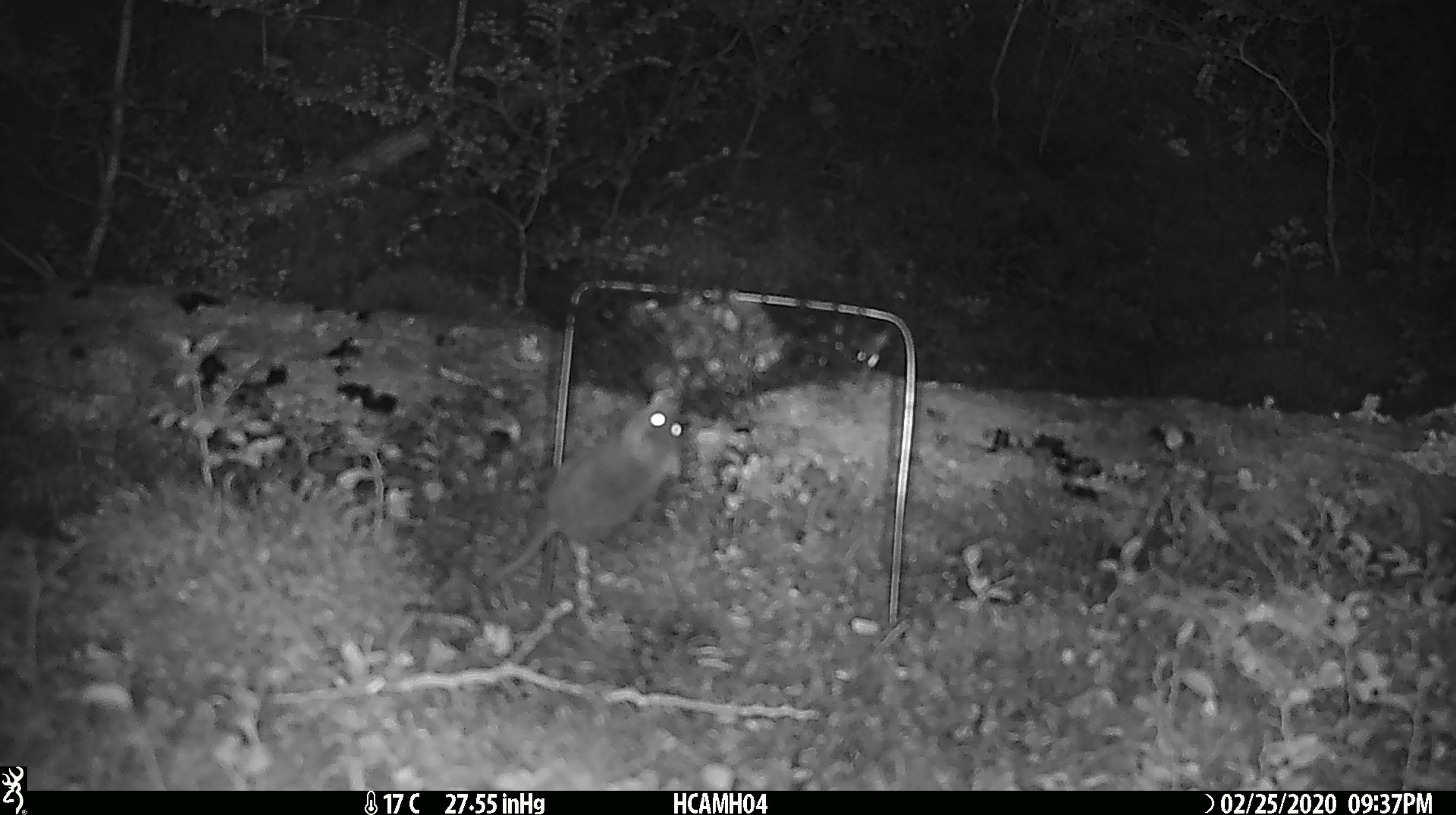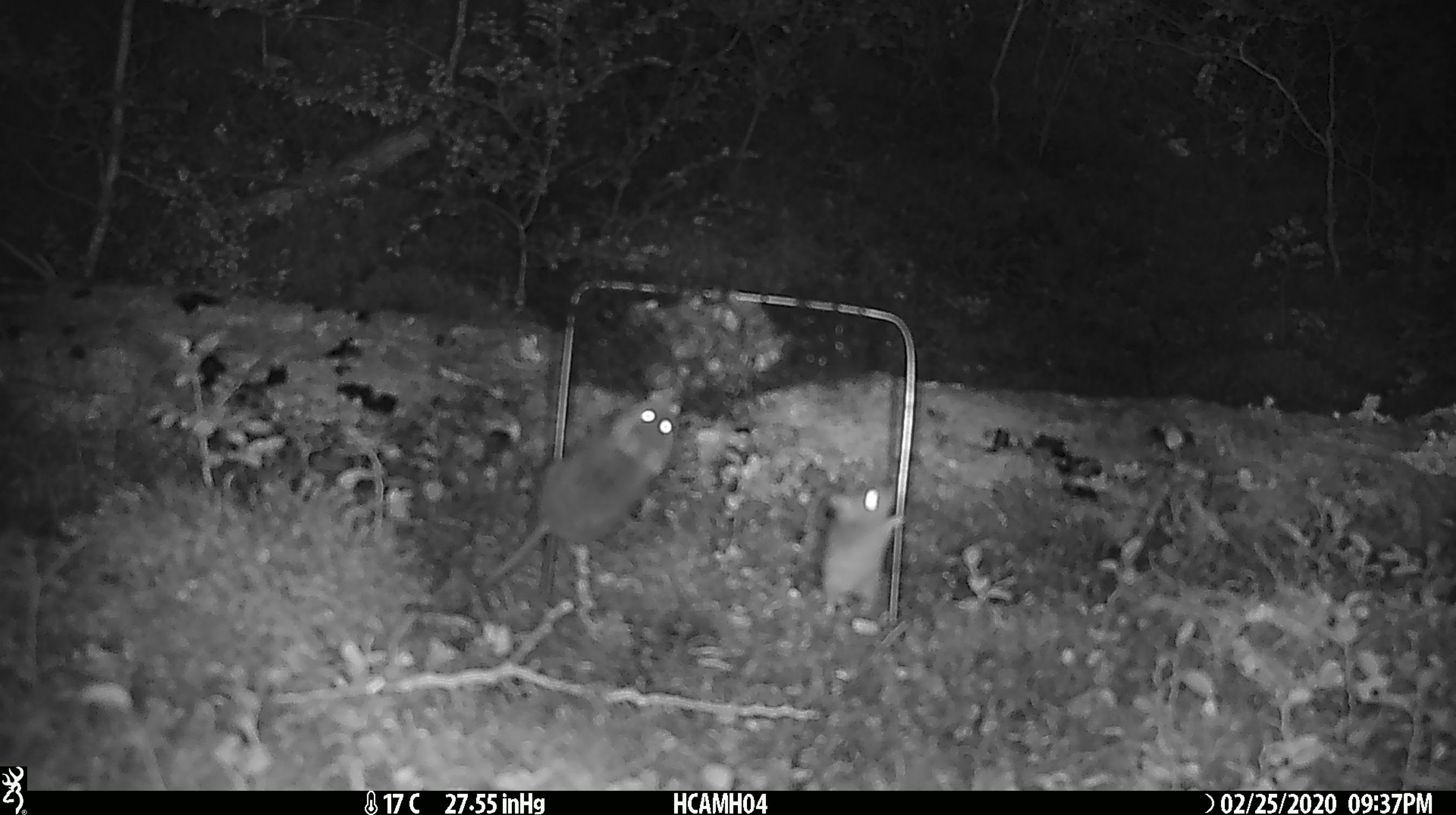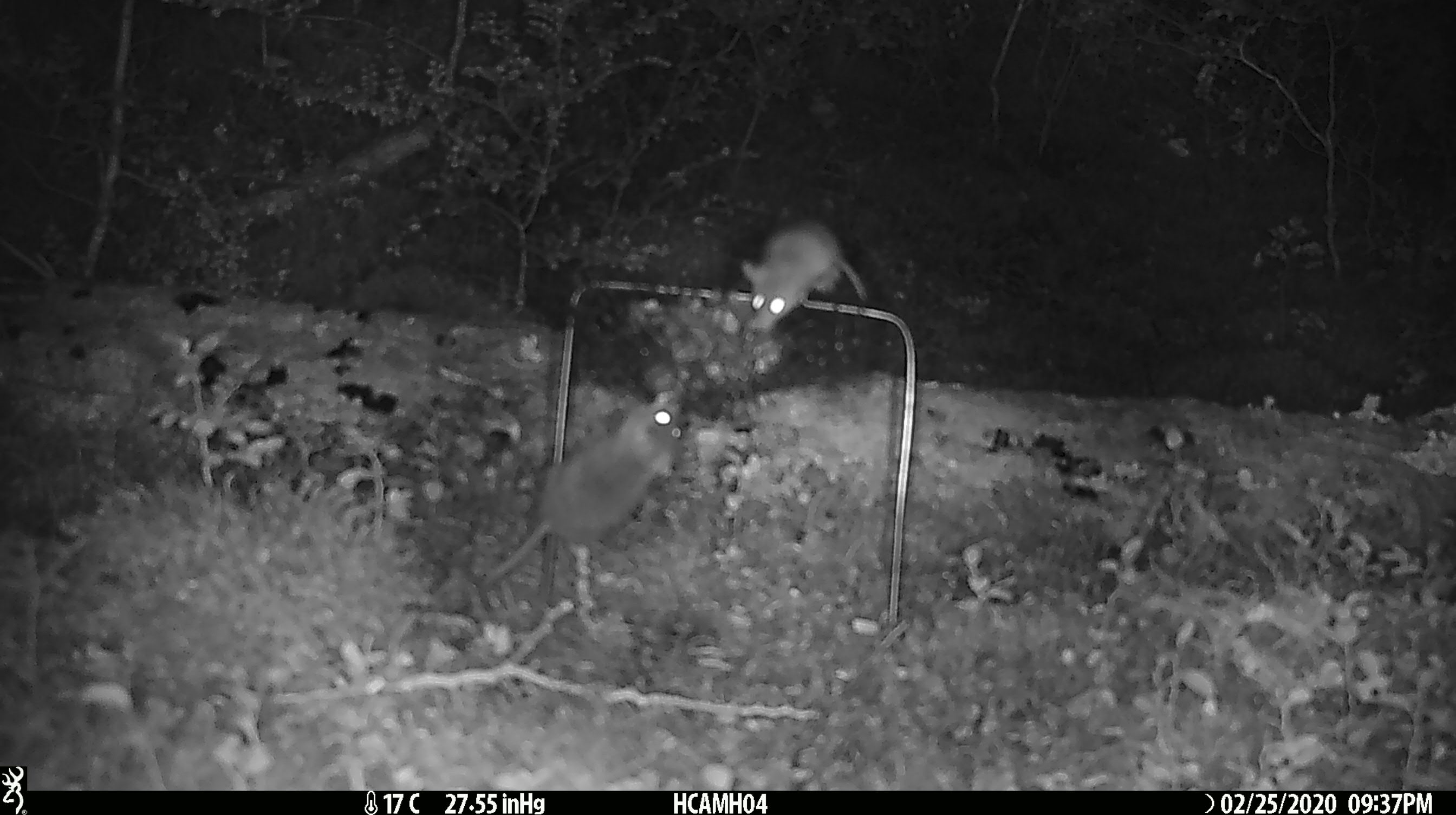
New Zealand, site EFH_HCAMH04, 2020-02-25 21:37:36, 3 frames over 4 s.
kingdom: Animalia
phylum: Chordata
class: Mammalia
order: Rodentia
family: Muridae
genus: Mus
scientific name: Mus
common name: mouse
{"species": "mouse (Mus)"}